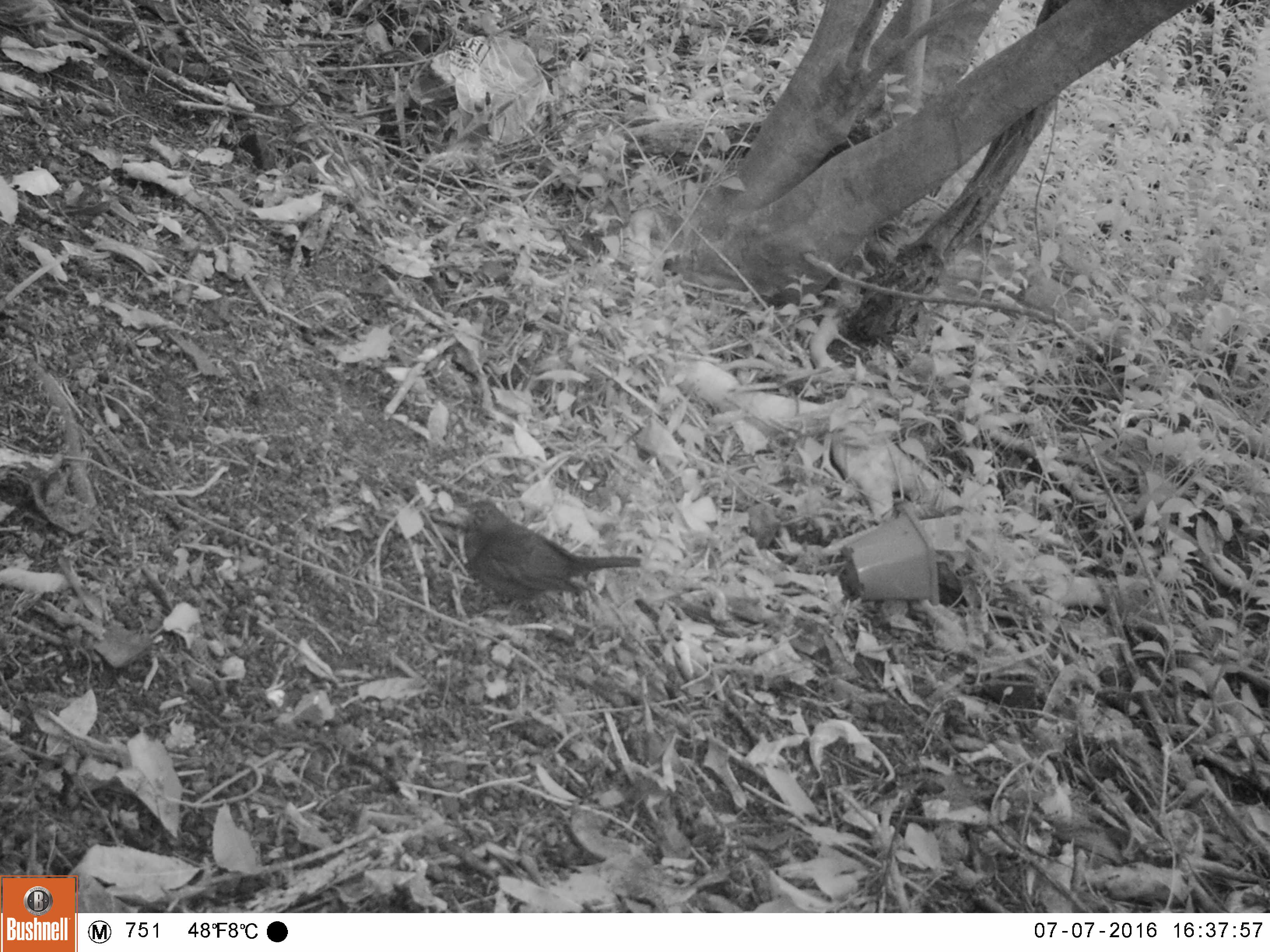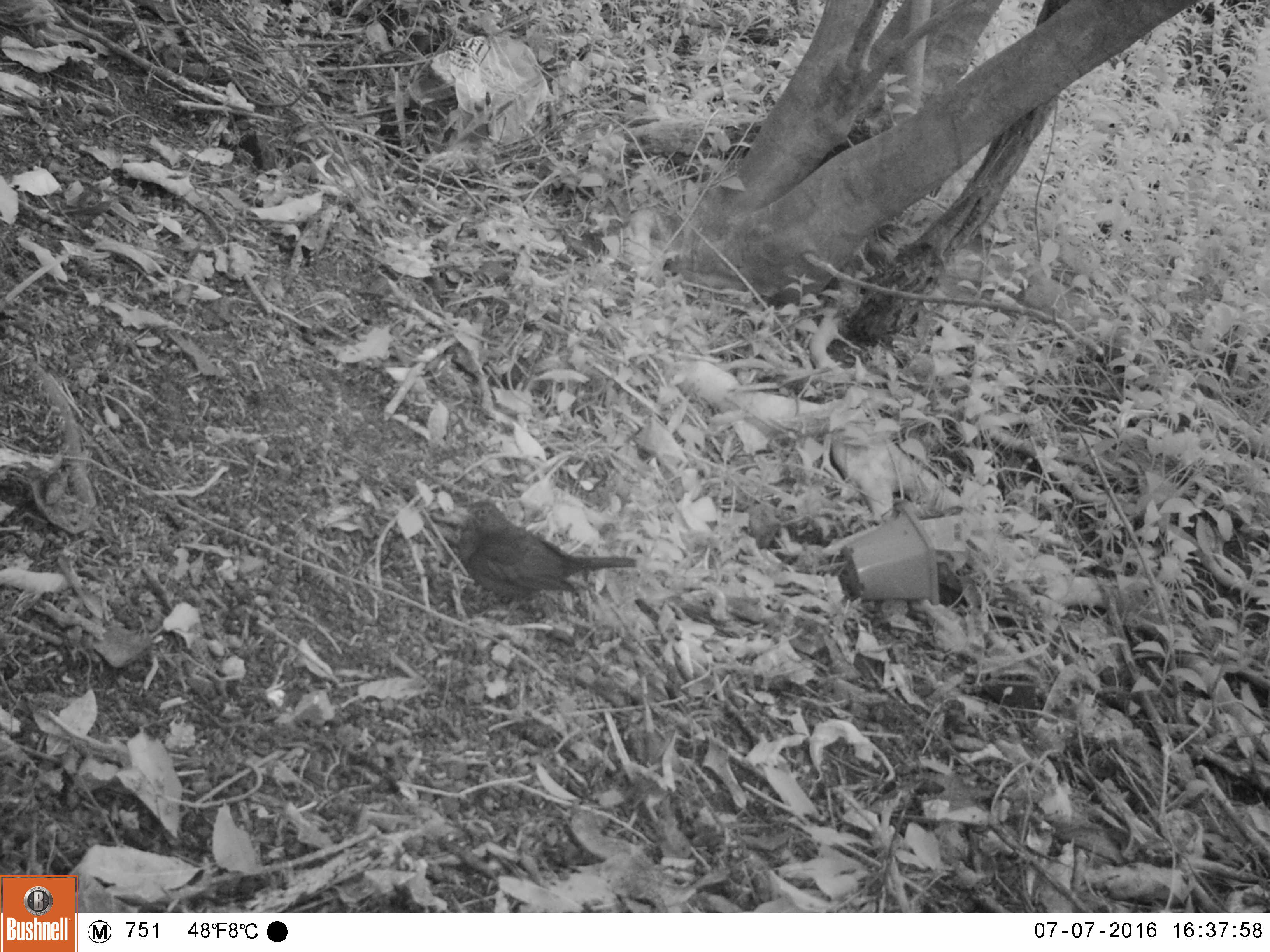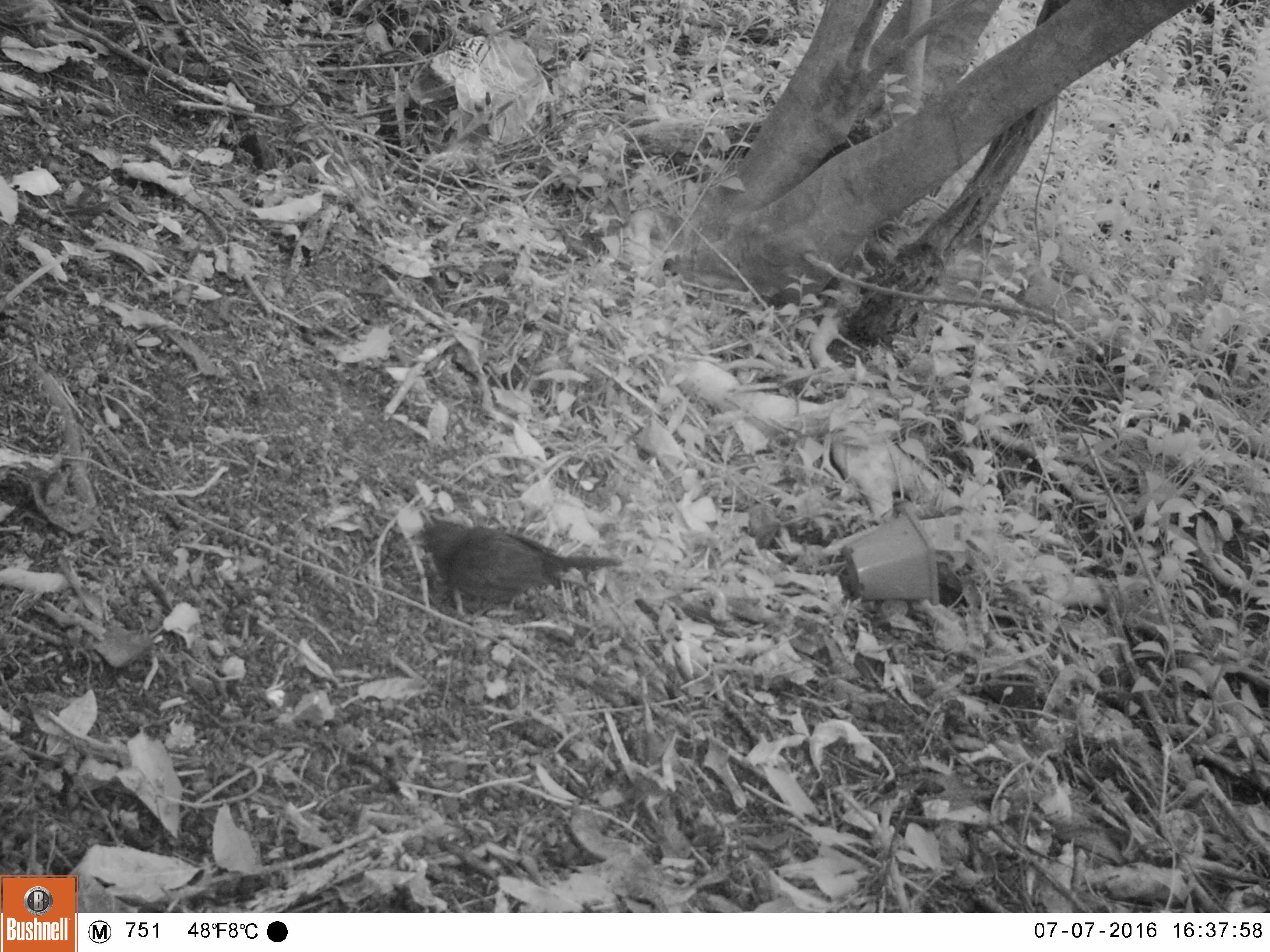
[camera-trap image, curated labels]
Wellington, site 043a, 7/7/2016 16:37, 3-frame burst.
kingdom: Animalia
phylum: Chordata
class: Aves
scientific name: Aves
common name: bird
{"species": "bird (Aves)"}